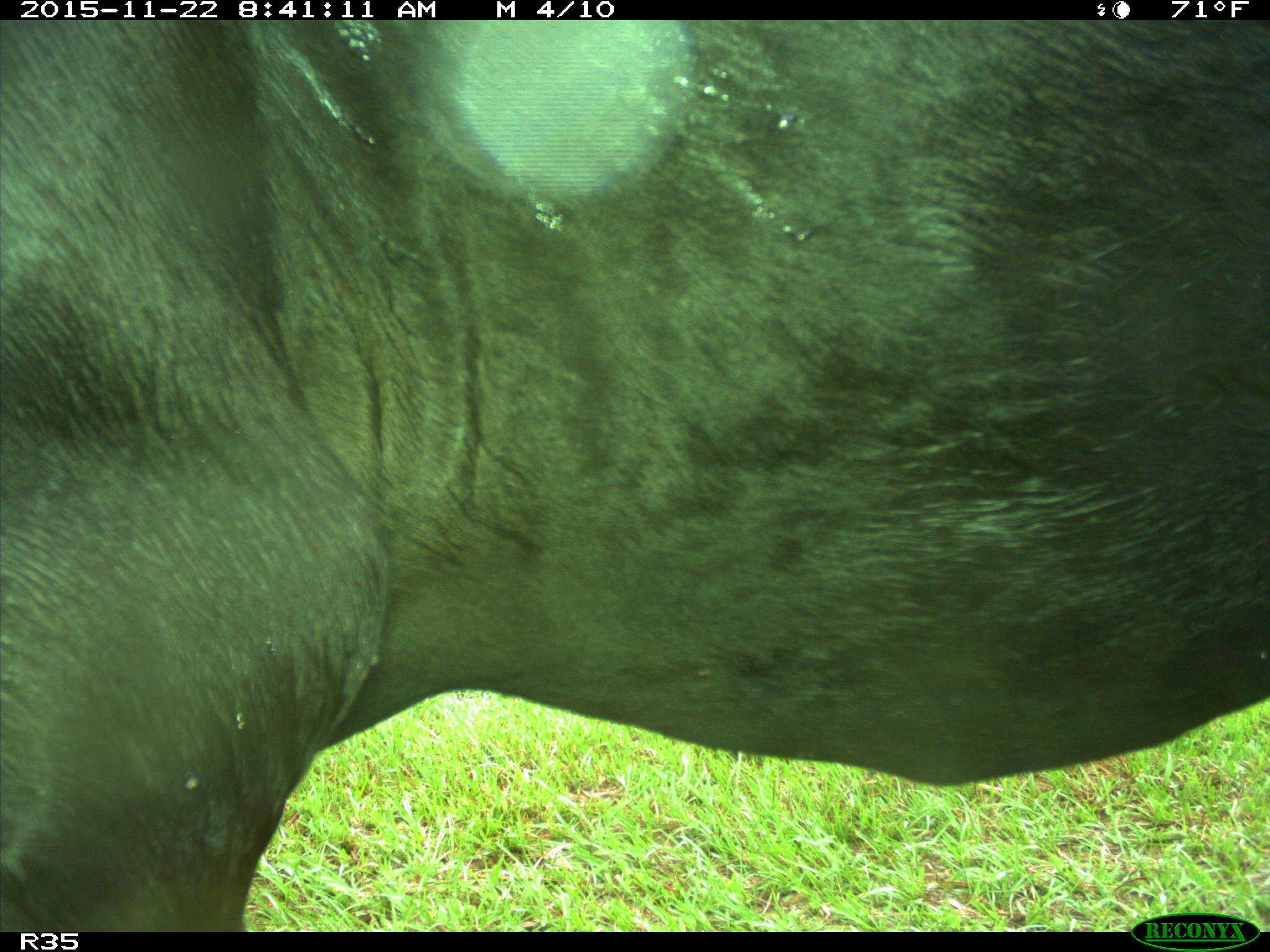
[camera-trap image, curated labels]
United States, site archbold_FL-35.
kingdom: Animalia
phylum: Chordata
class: Mammalia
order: Artiodactyla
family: Bovidae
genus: Bos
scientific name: Bos taurus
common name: domestic cow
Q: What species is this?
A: Bos taurus (domestic cow).